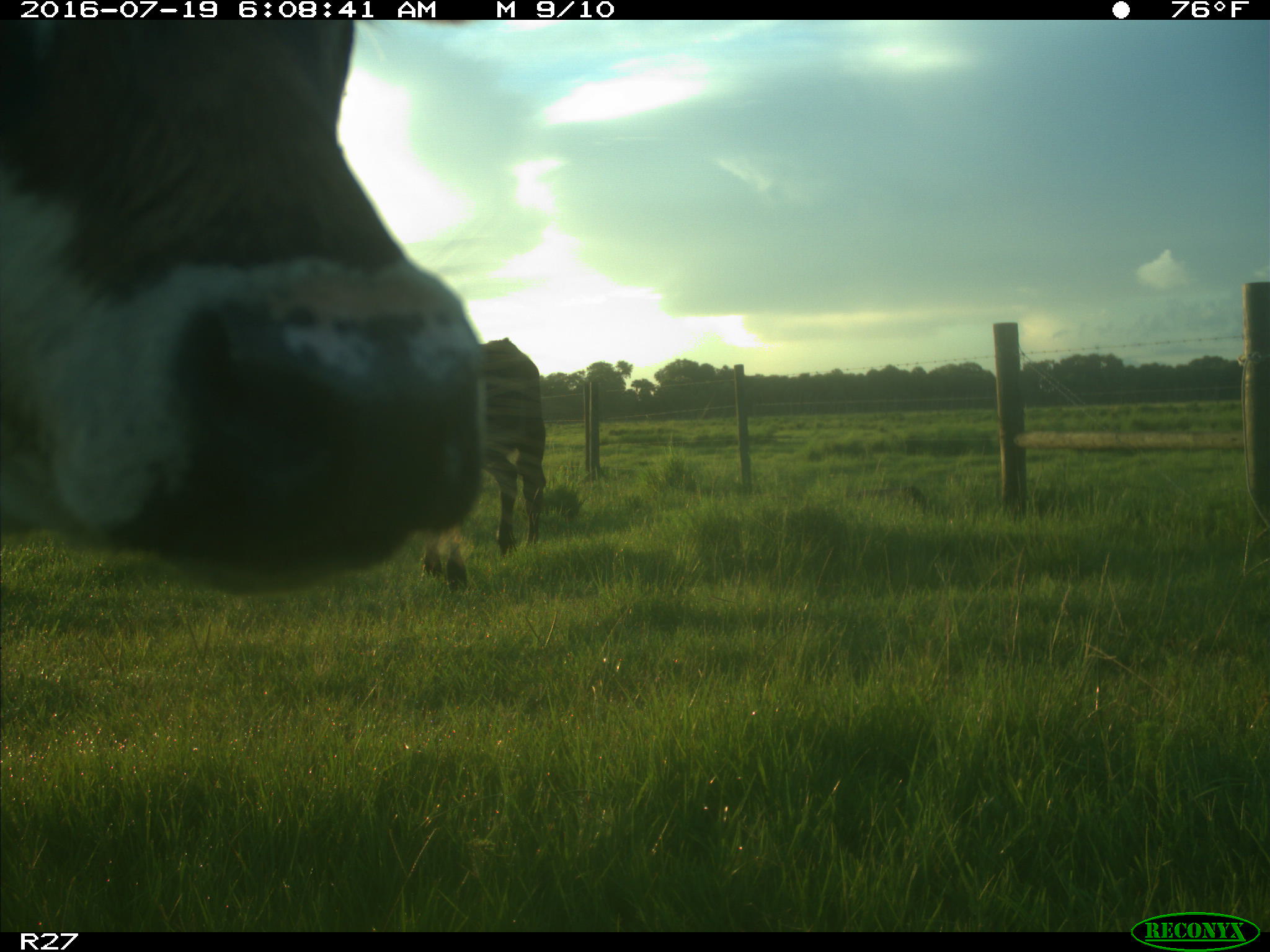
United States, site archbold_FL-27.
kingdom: Animalia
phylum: Chordata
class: Mammalia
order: Artiodactyla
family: Bovidae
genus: Bos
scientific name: Bos taurus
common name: domestic cow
Bos taurus (domestic cow).